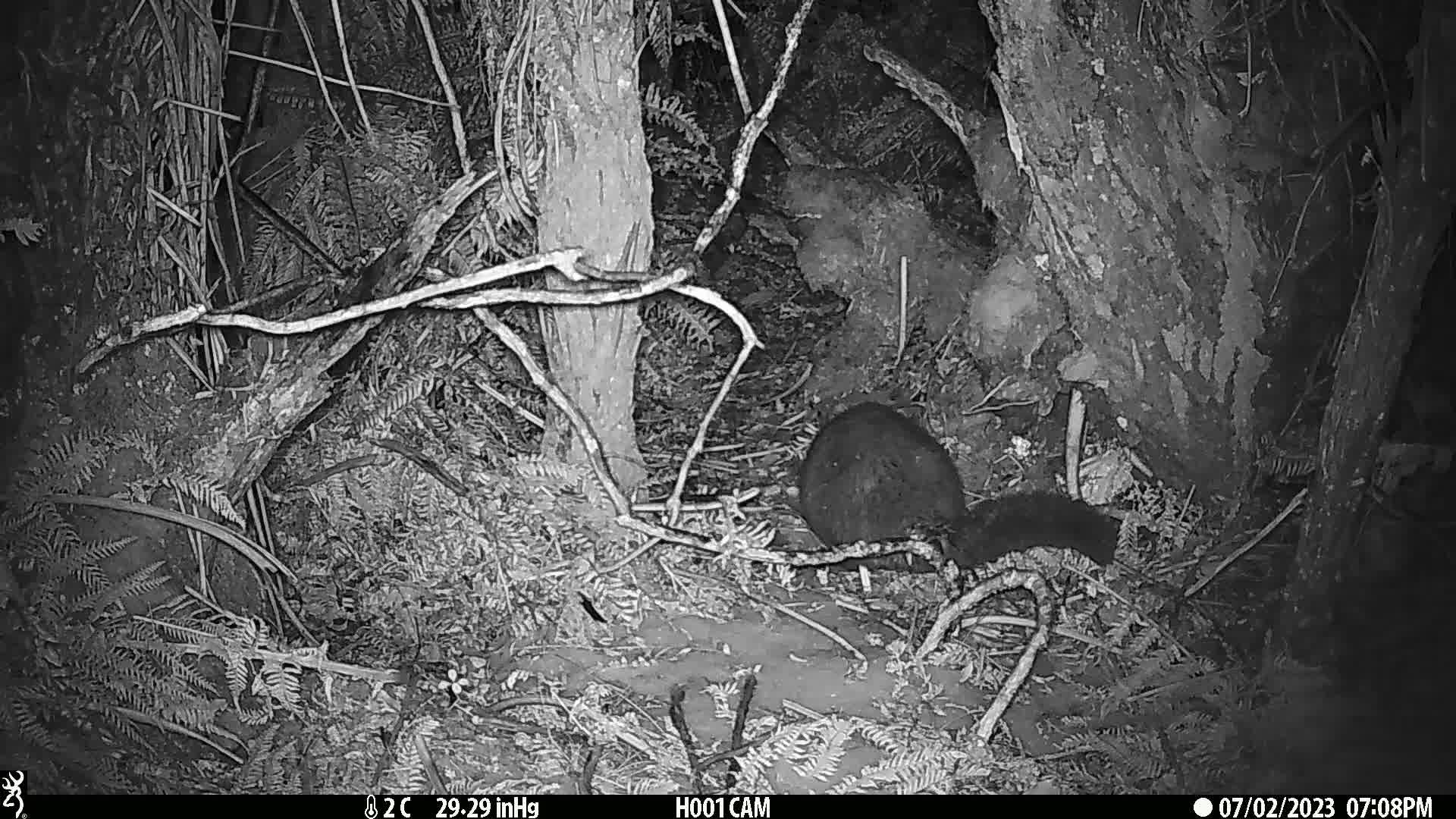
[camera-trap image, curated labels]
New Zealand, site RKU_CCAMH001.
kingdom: Animalia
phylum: Chordata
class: Mammalia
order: Diprotodontia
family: Phalangeridae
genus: Trichosurus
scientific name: Trichosurus vulpecula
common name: common brushtail possum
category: possum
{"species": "possum (common brushtail possum) (Trichosurus vulpecula)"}